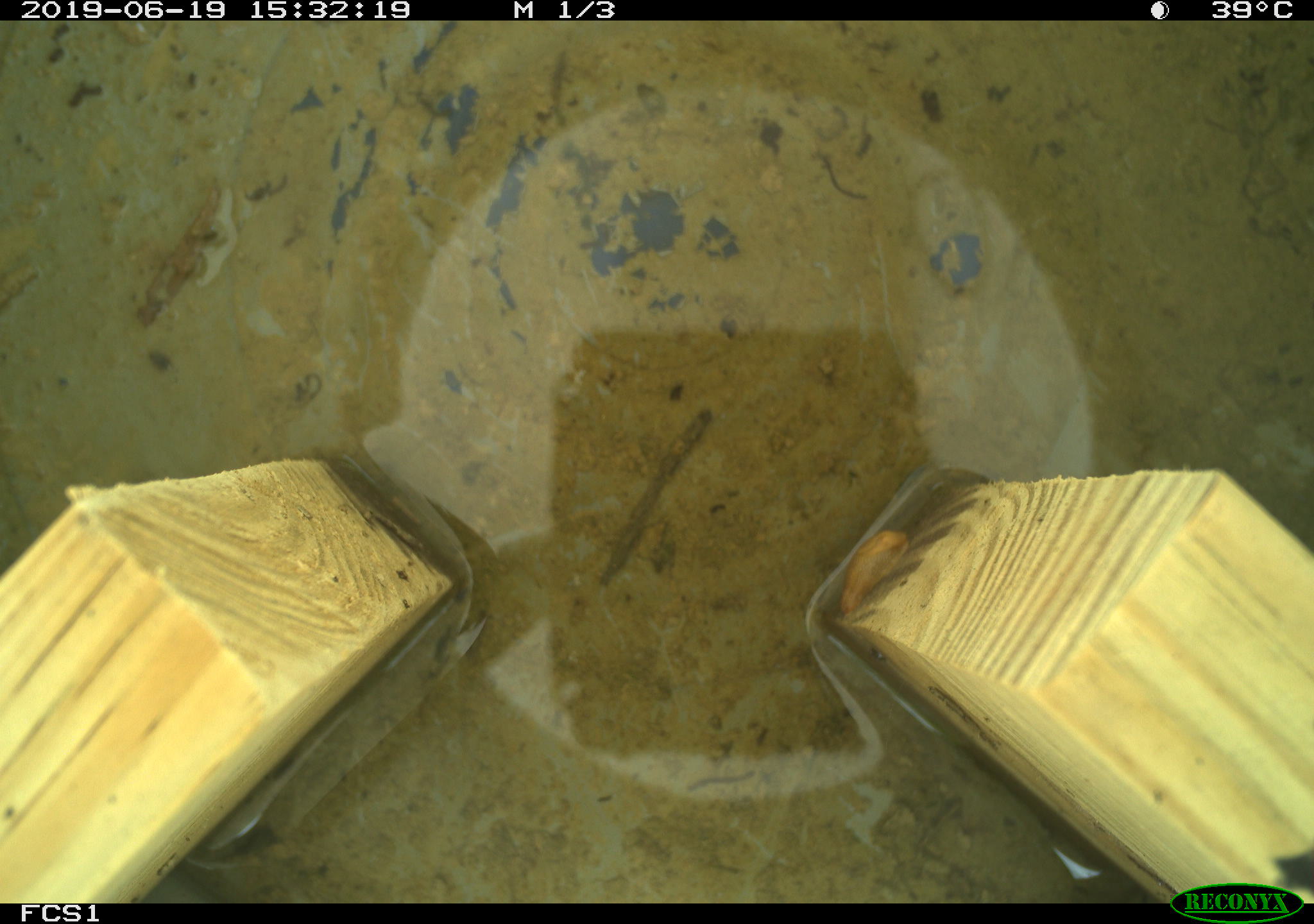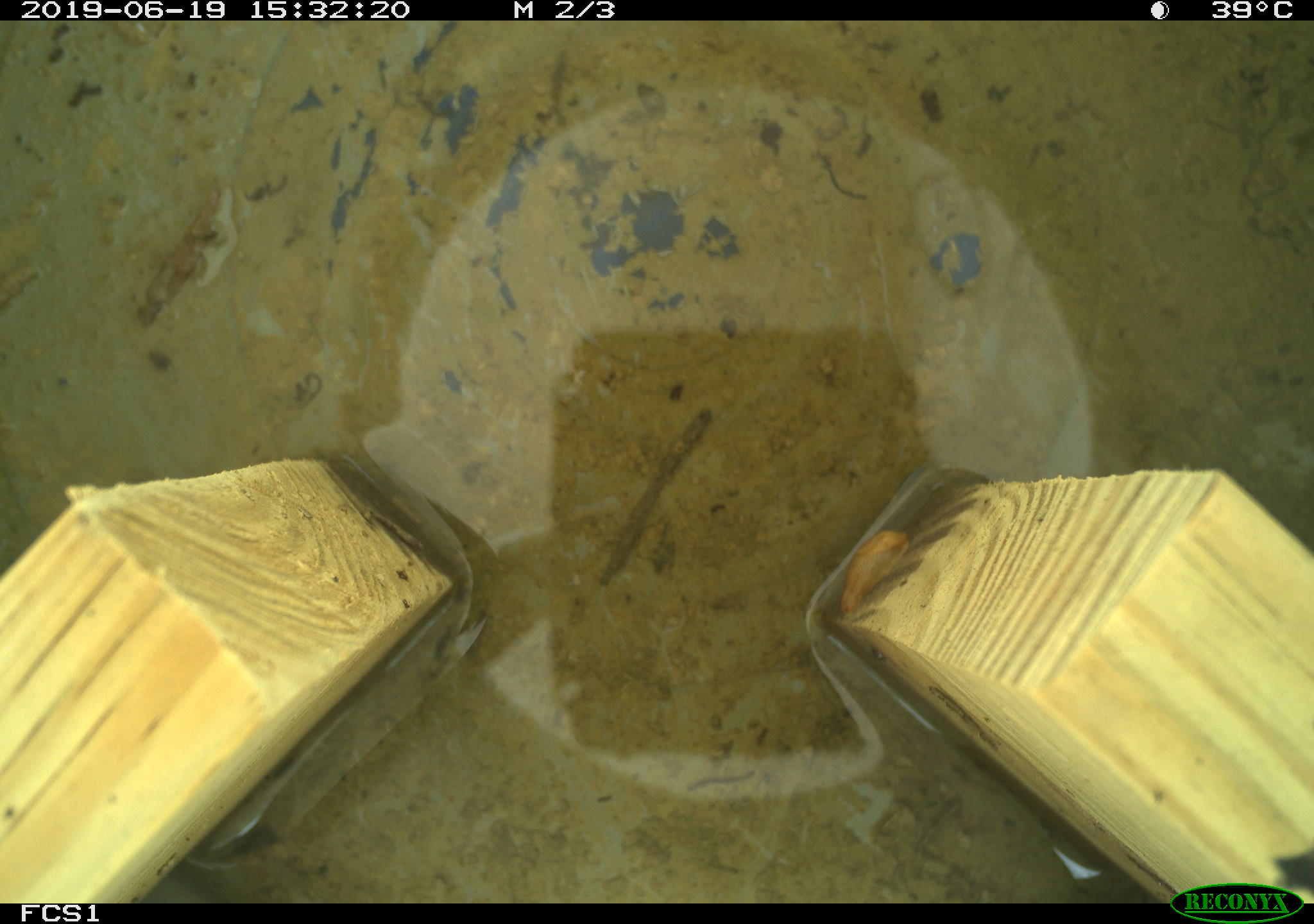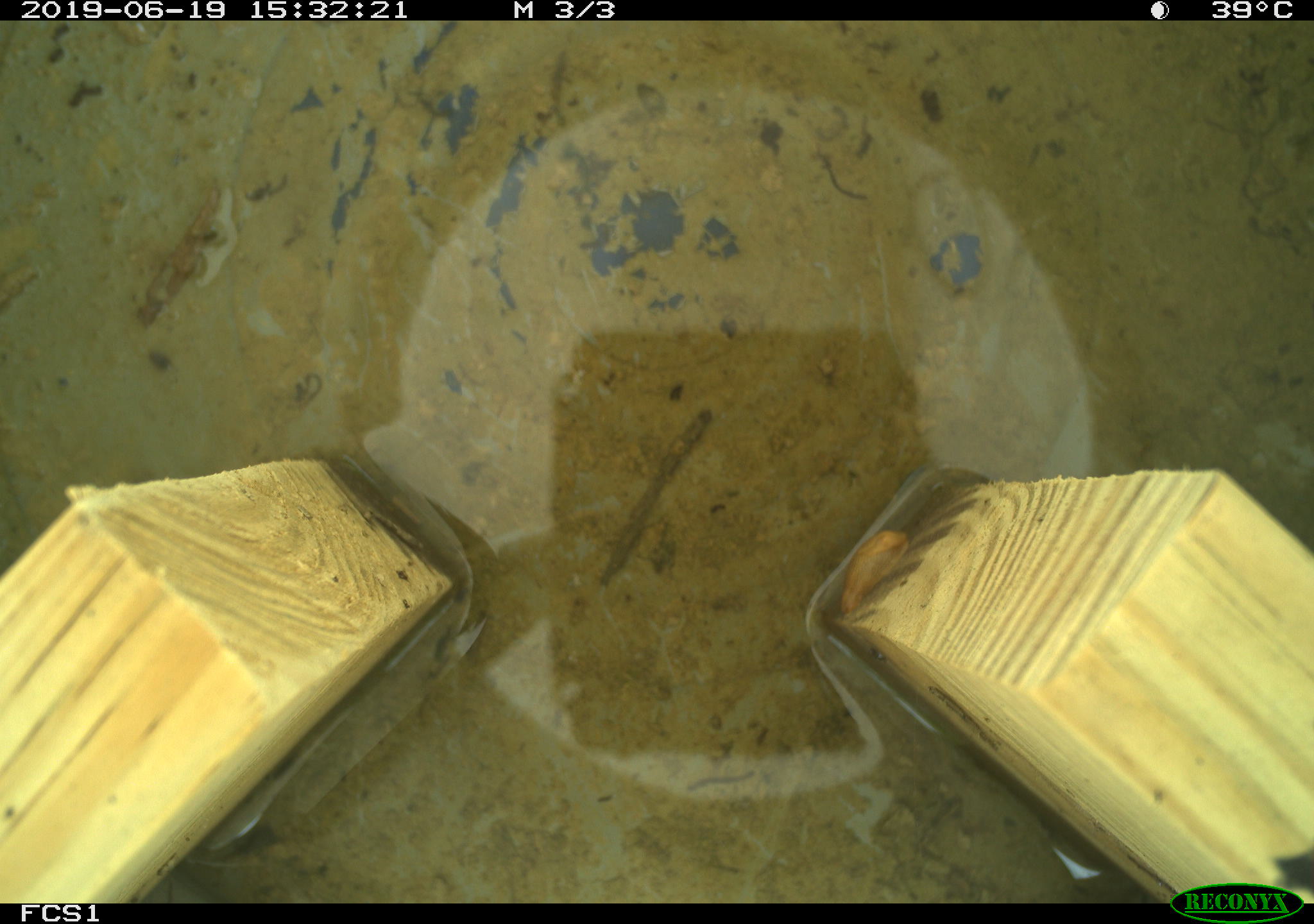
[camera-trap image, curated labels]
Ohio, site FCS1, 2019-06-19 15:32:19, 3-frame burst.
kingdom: Animalia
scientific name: Animalia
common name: animal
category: invertebrate